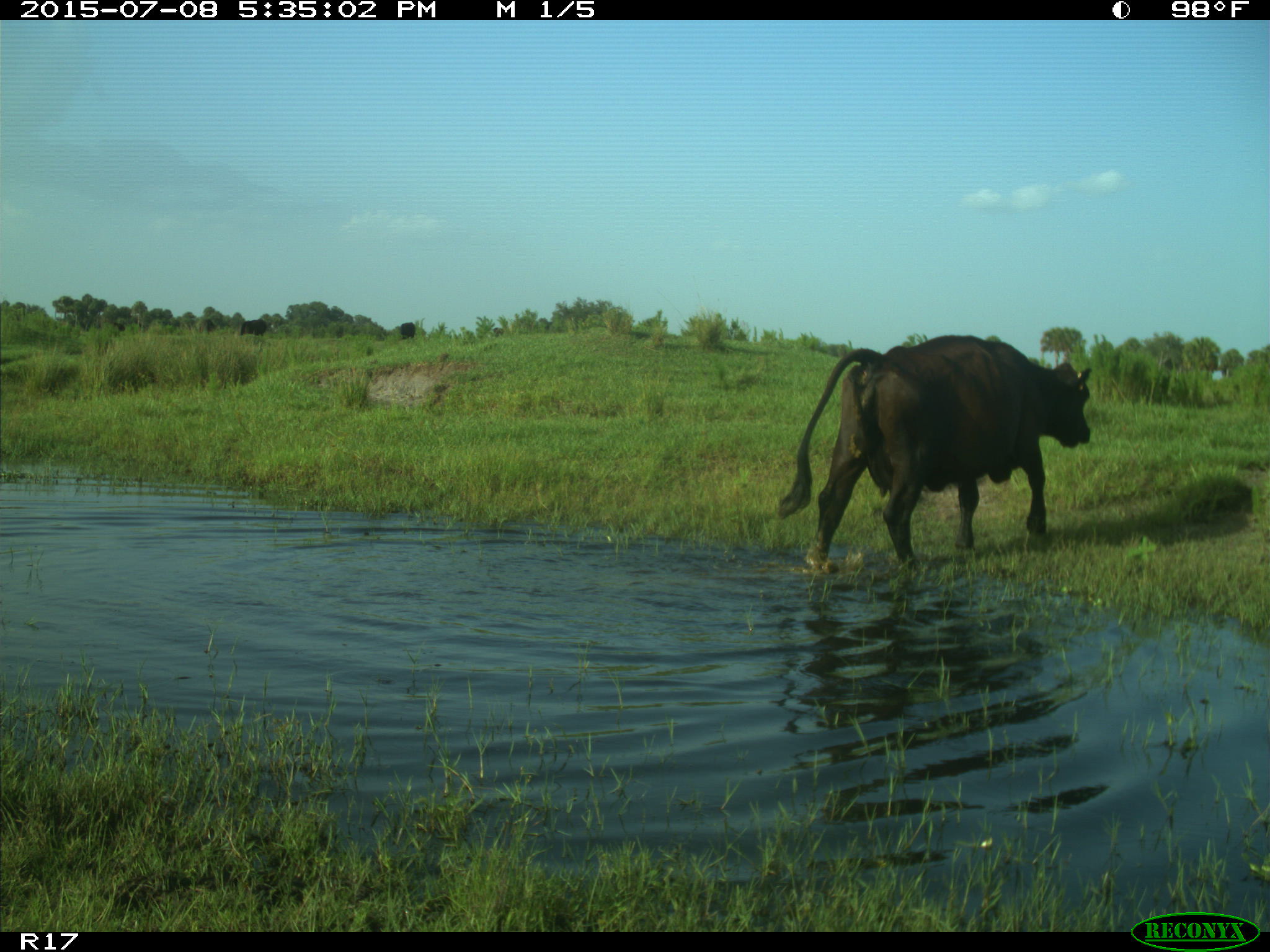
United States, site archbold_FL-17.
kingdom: Animalia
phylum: Chordata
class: Mammalia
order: Artiodactyla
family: Bovidae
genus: Bos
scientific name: Bos taurus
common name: domestic cow